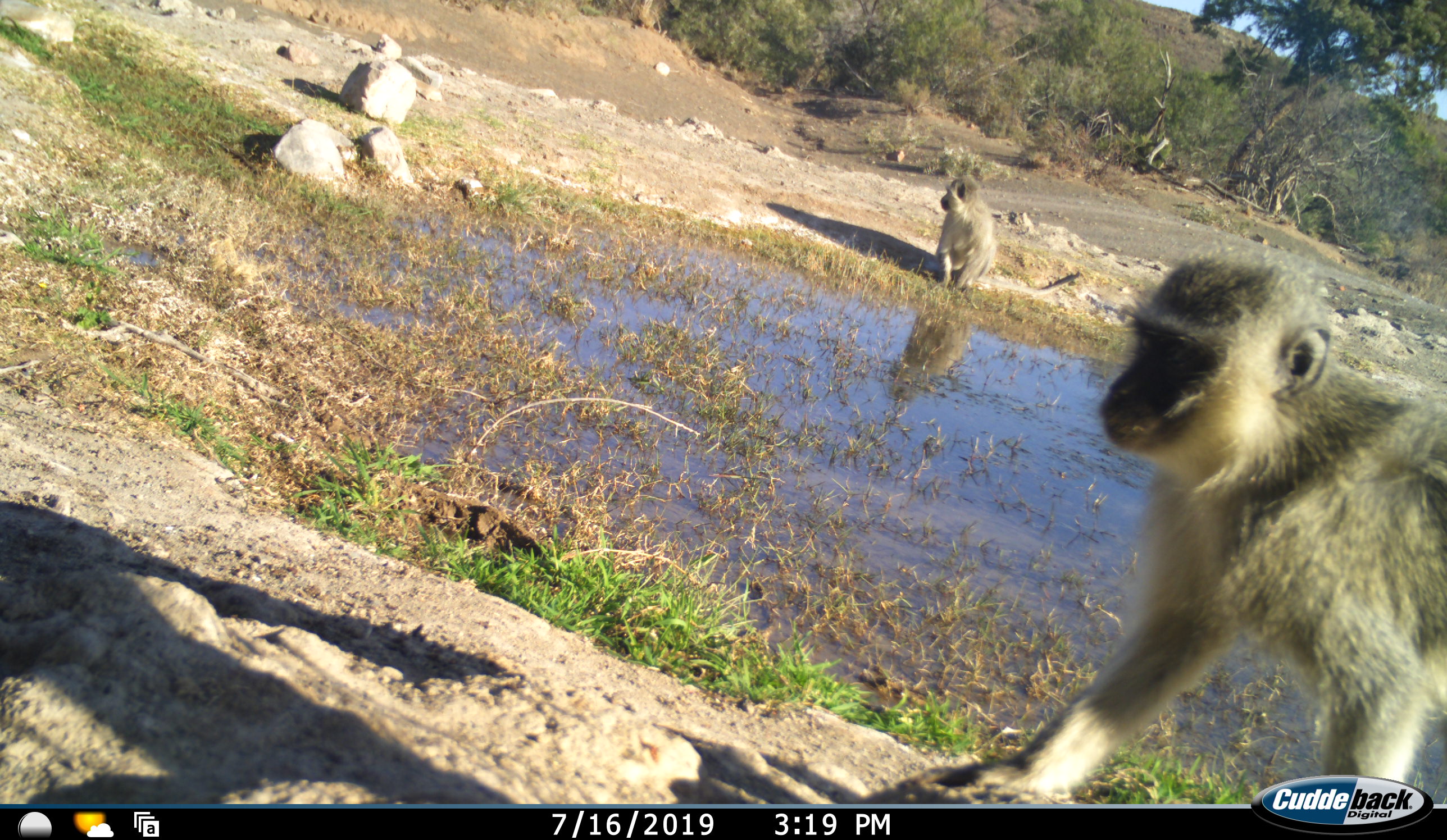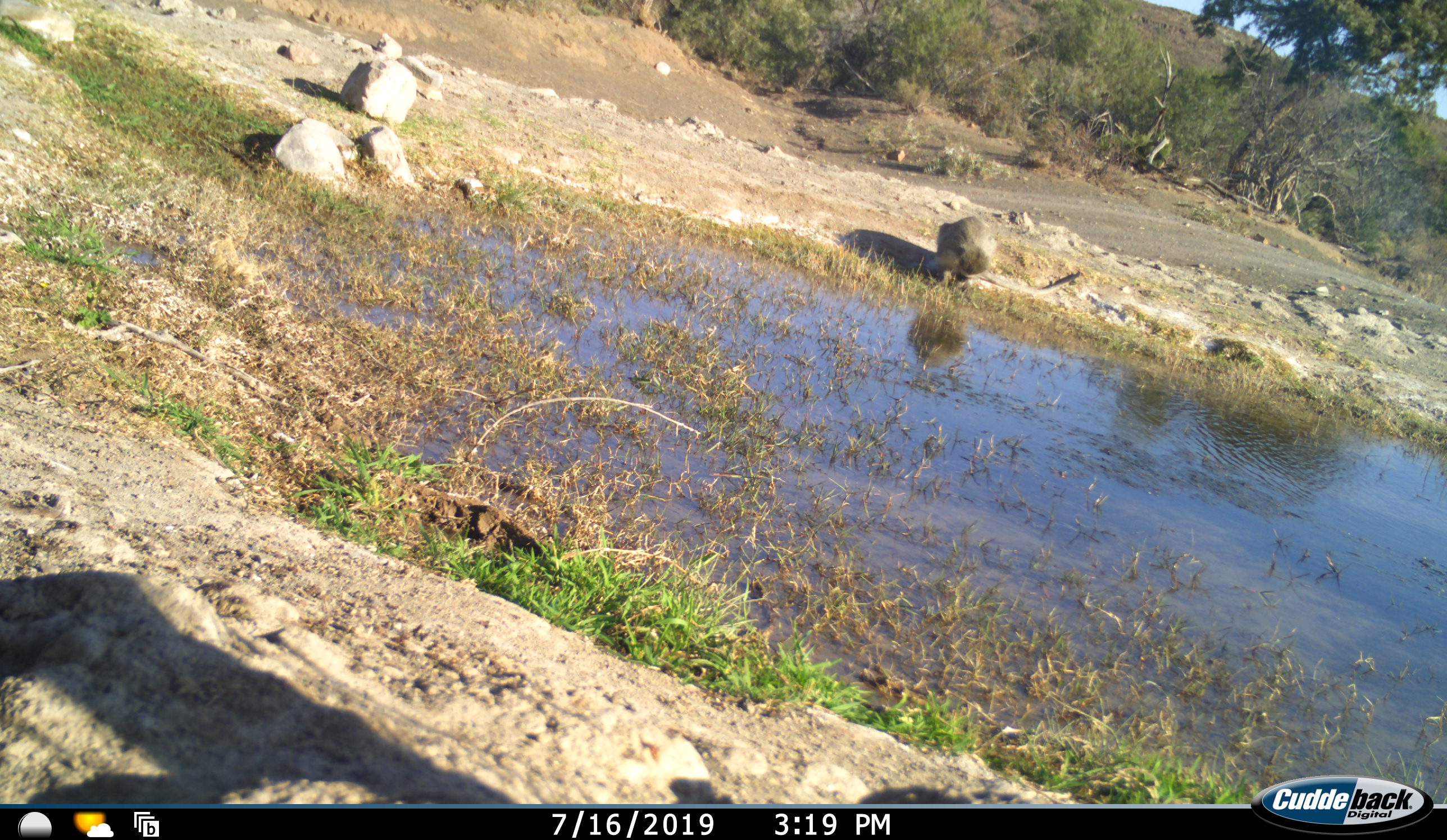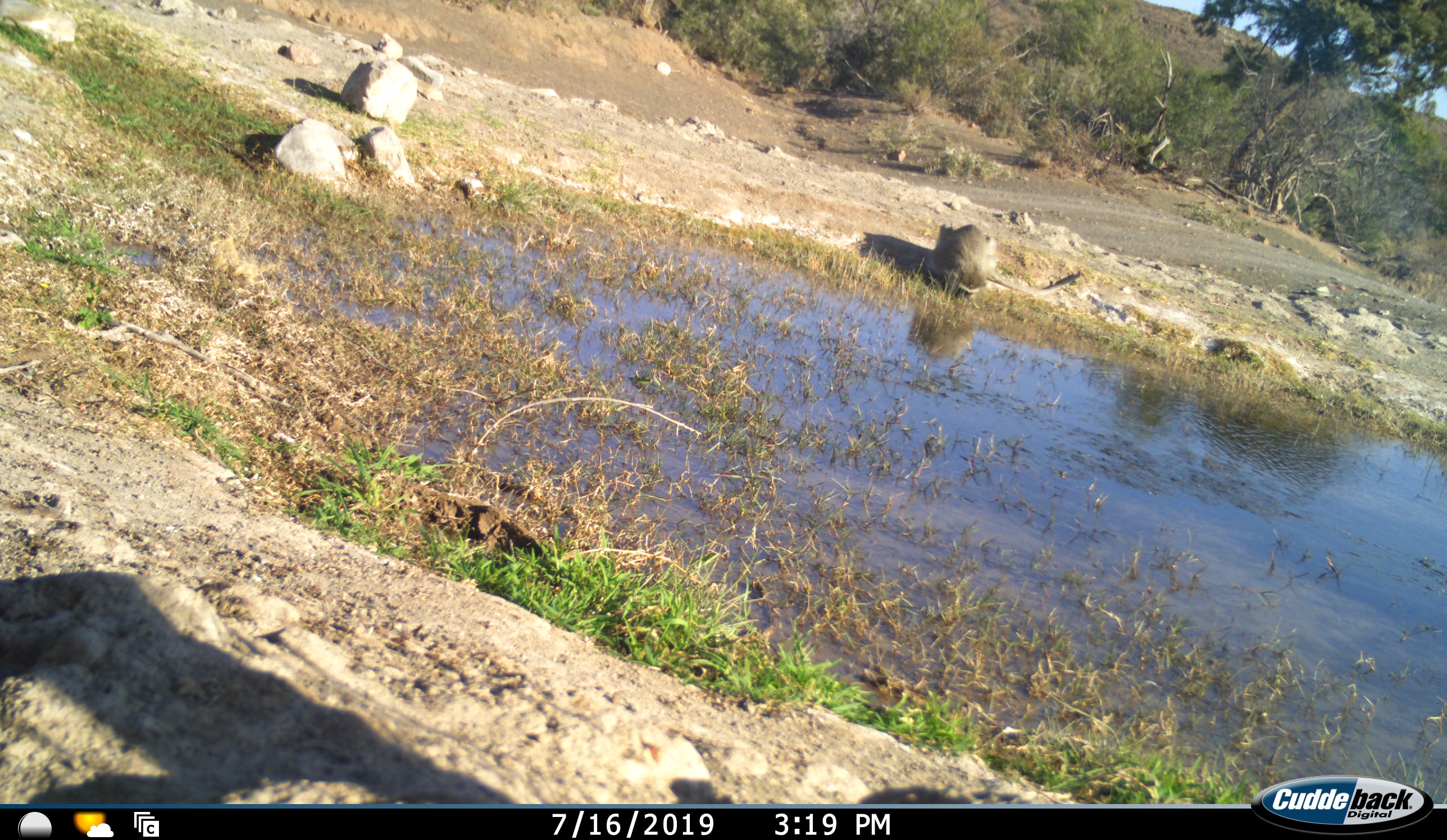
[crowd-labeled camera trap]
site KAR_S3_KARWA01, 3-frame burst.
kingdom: Animalia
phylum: Chordata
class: Mammalia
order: Primates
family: Cercopithecidae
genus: Chlorocebus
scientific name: Chlorocebus pygerythrus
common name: vervet monkey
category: monkeyvervet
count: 2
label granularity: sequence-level